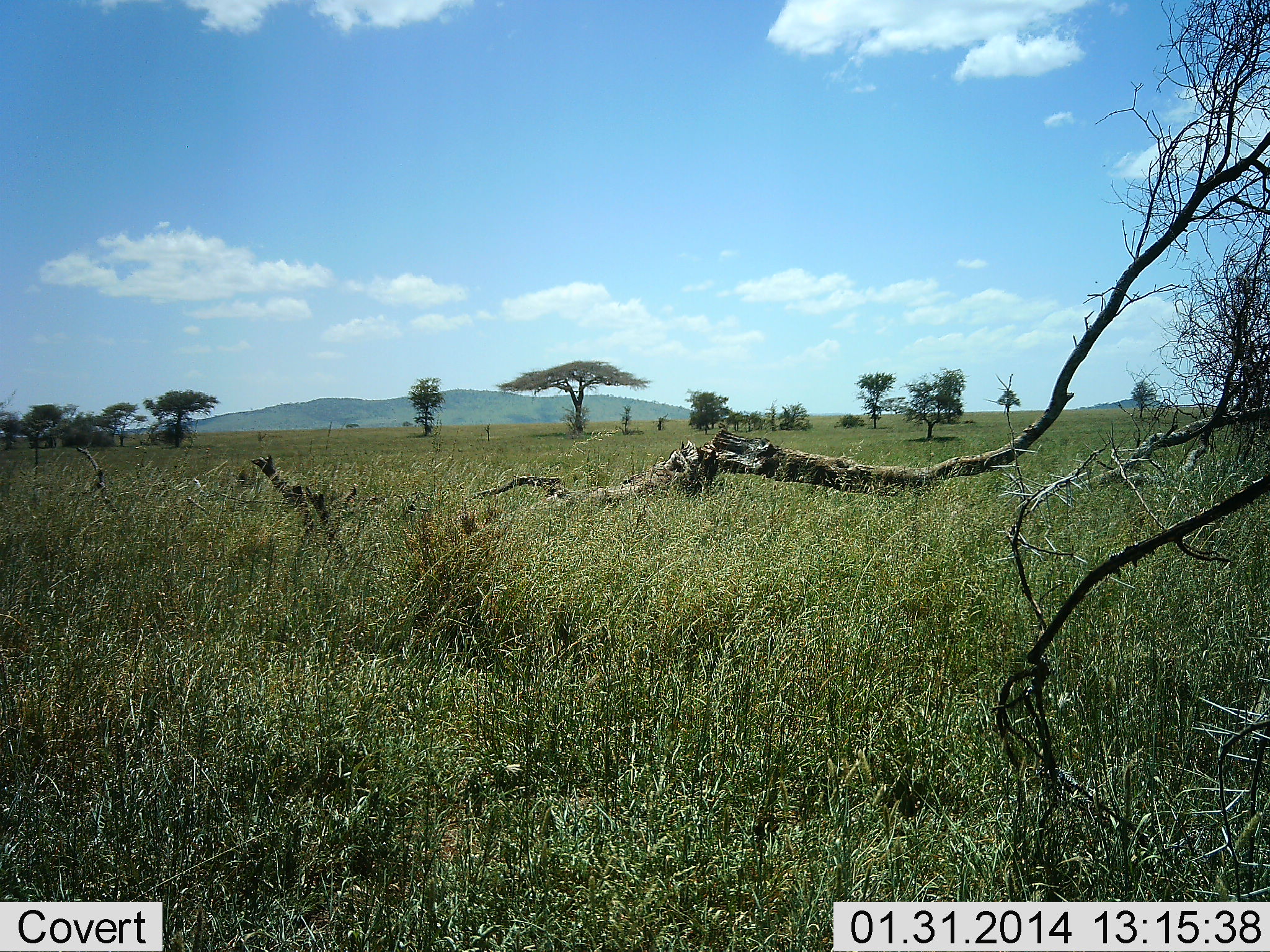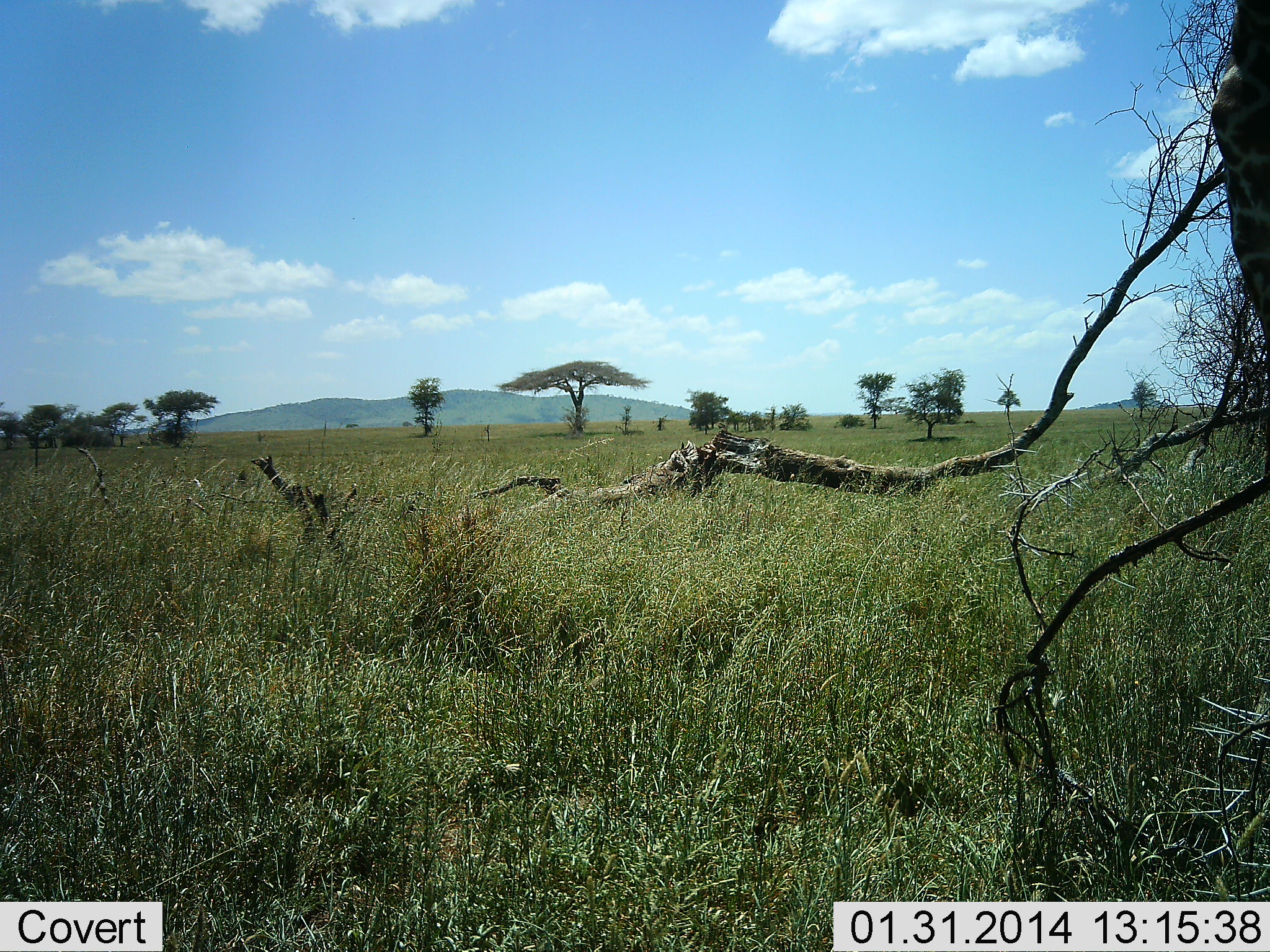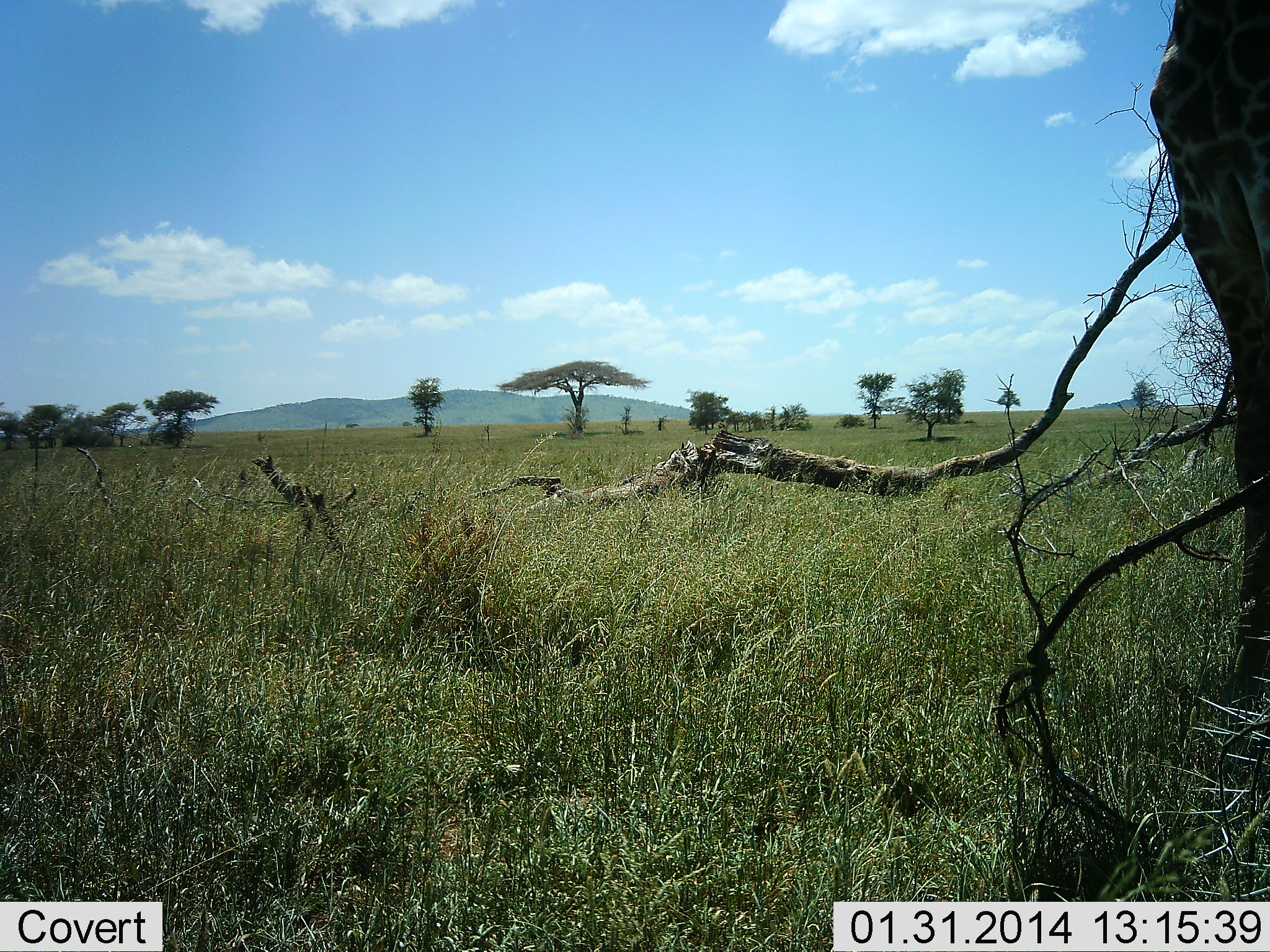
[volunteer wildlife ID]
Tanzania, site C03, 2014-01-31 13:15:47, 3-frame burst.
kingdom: Animalia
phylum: Chordata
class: Mammalia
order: Artiodactyla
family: Giraffidae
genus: Giraffa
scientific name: Giraffa camelopardalis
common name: giraffe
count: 1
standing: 40%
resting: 0%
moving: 60%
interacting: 0%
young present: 0%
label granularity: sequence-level